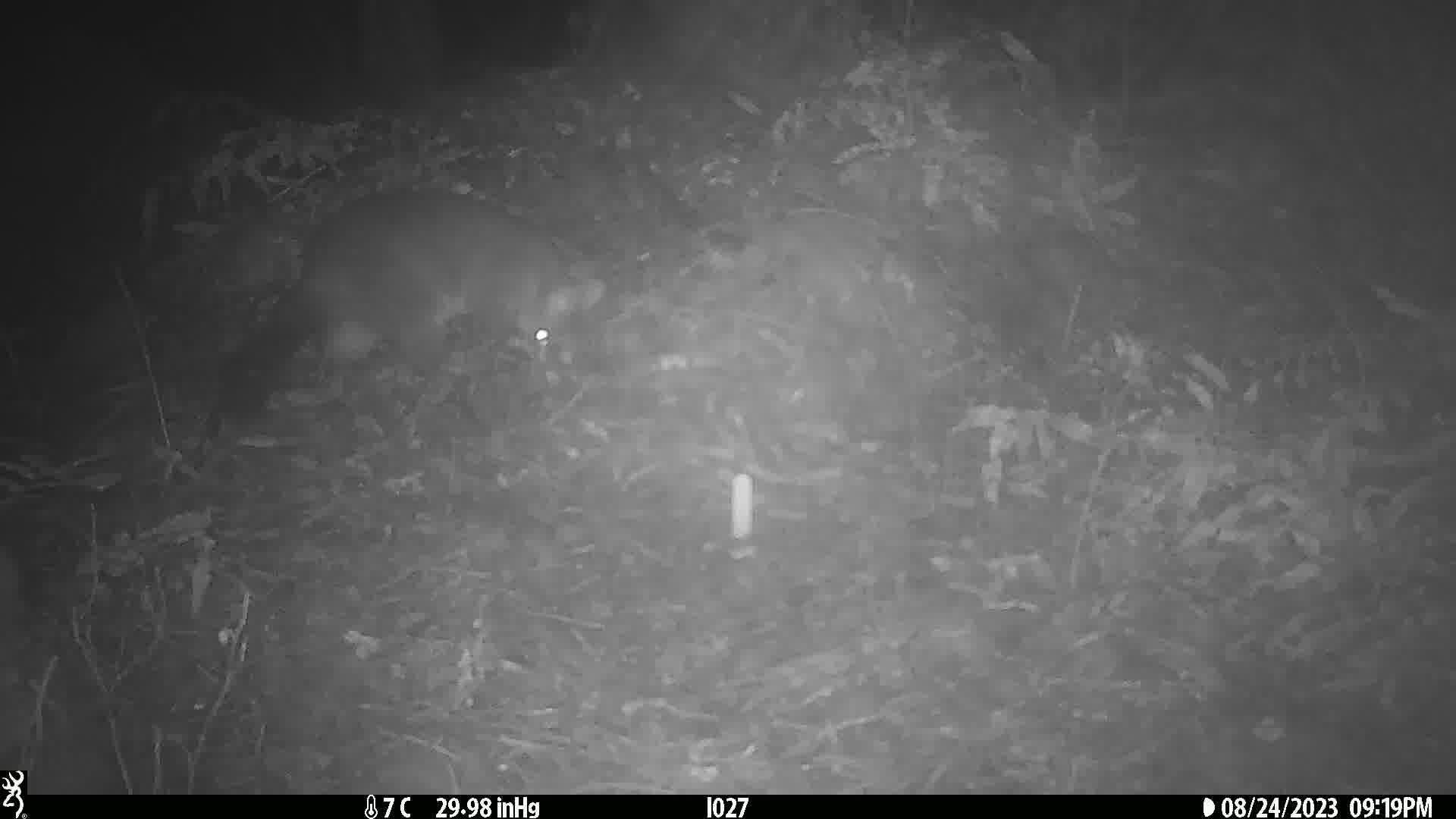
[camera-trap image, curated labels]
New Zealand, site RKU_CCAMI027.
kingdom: Animalia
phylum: Chordata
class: Mammalia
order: Diprotodontia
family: Phalangeridae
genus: Trichosurus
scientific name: Trichosurus vulpecula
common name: common brushtail possum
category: possum